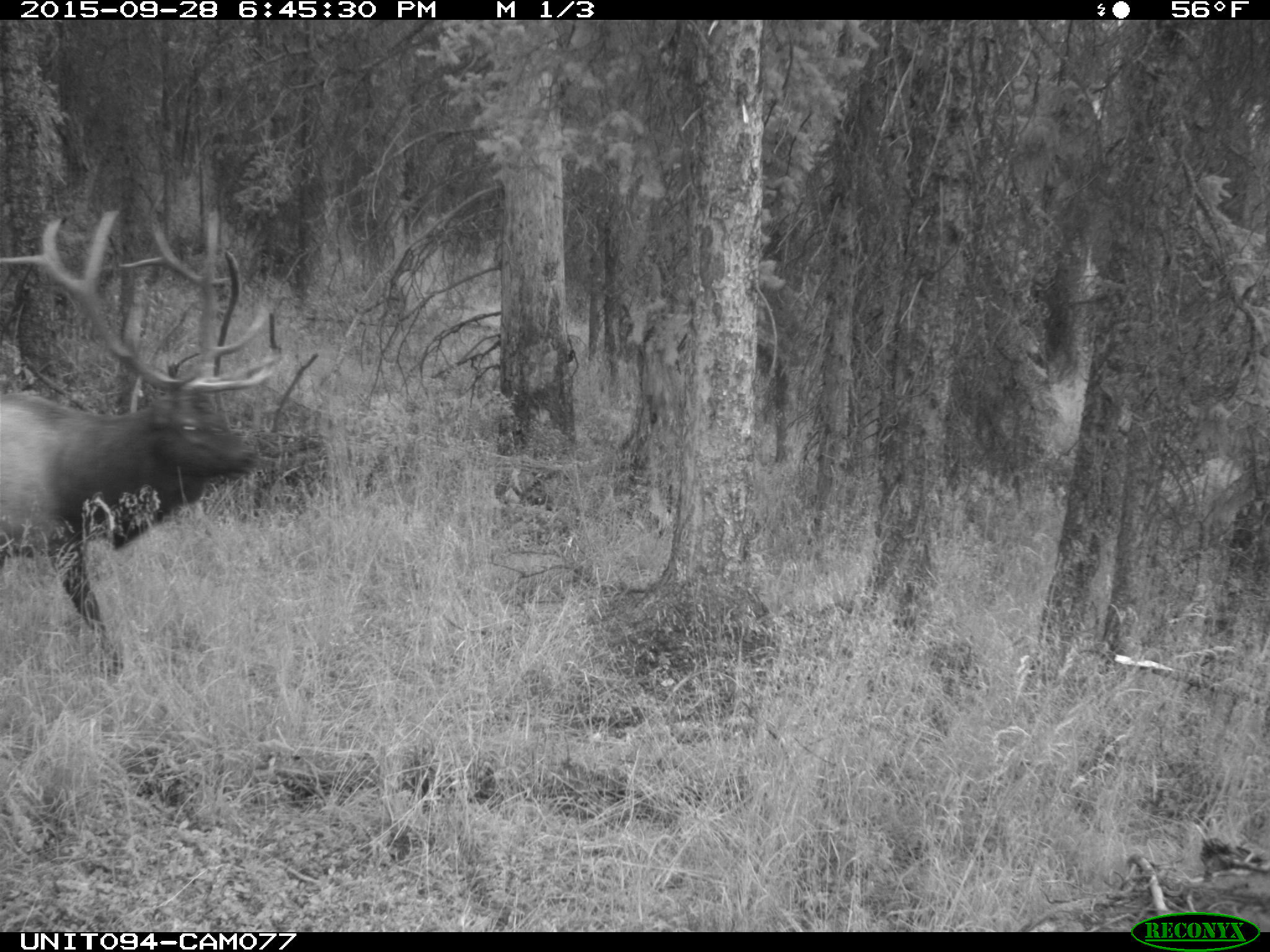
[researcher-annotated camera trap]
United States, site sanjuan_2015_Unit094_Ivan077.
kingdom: Animalia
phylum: Chordata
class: Mammalia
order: Artiodactyla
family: Cervidae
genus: Cervus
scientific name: Cervus elaphus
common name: red deer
Cervus elaphus (red deer).